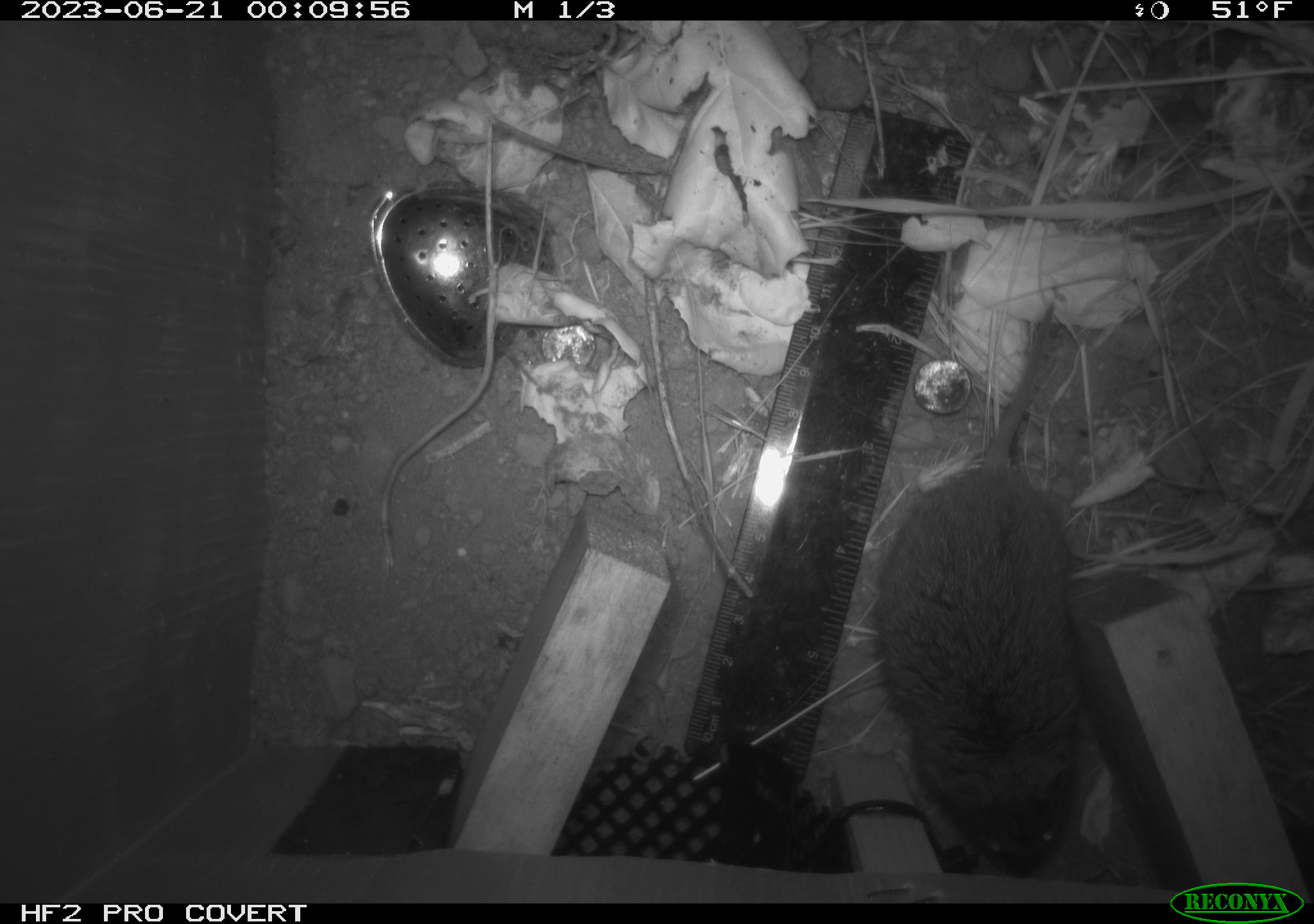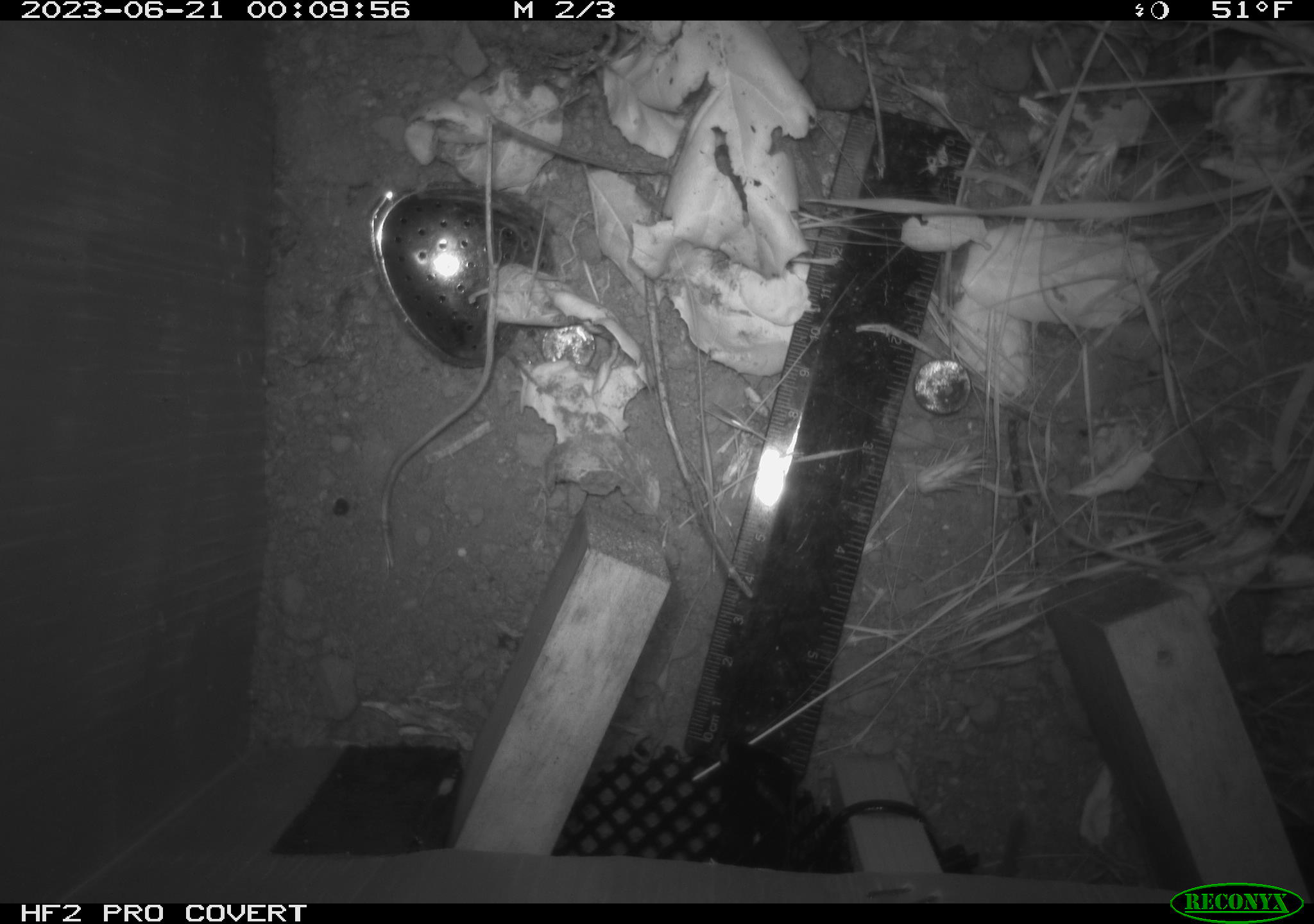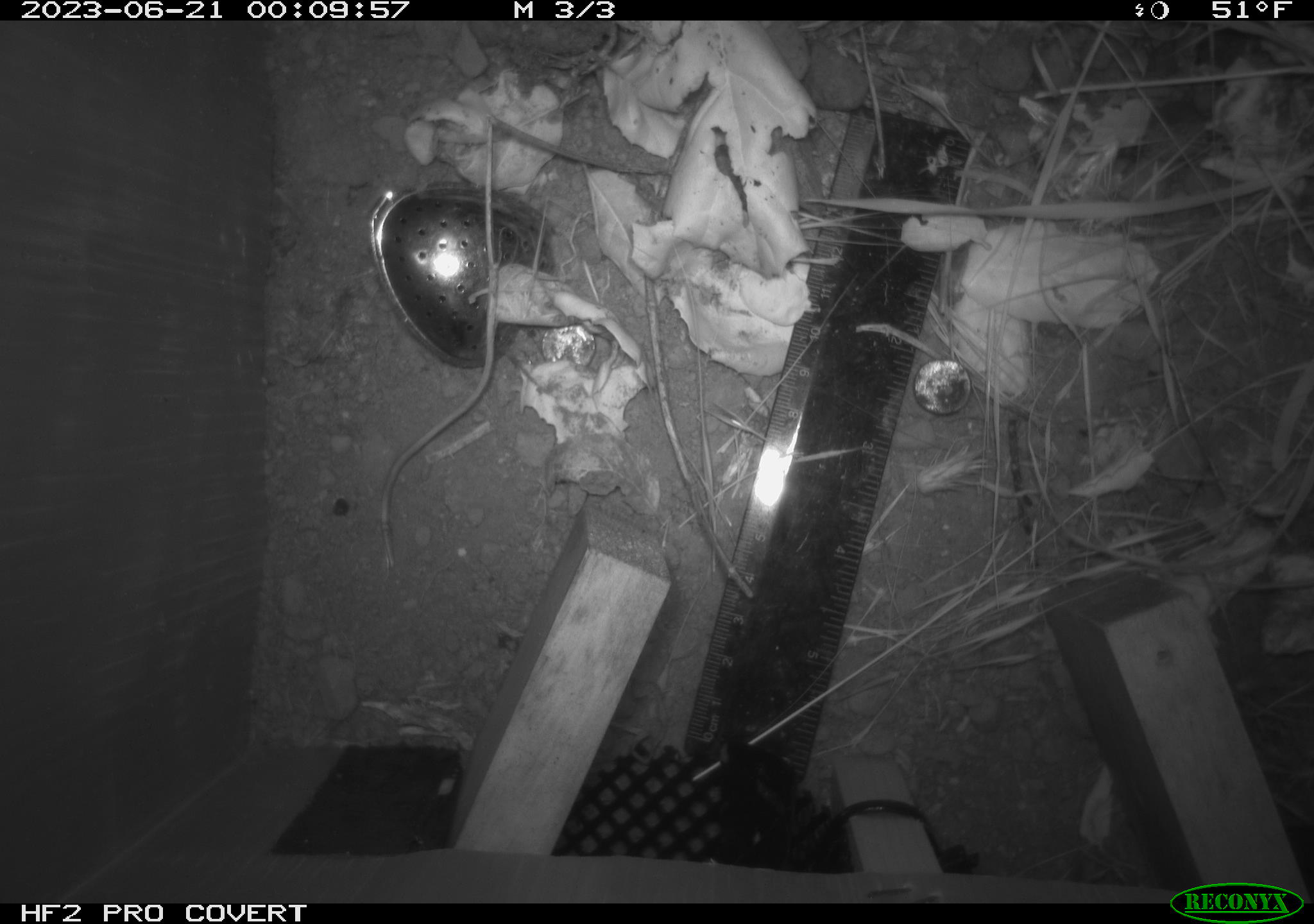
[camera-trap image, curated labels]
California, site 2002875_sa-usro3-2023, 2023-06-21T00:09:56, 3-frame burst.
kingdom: Animalia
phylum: Chordata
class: Mammalia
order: Rodentia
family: Cricetidae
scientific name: Arvicolinae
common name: voles, lemmings, and muskrats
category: arvicolinae subfamily